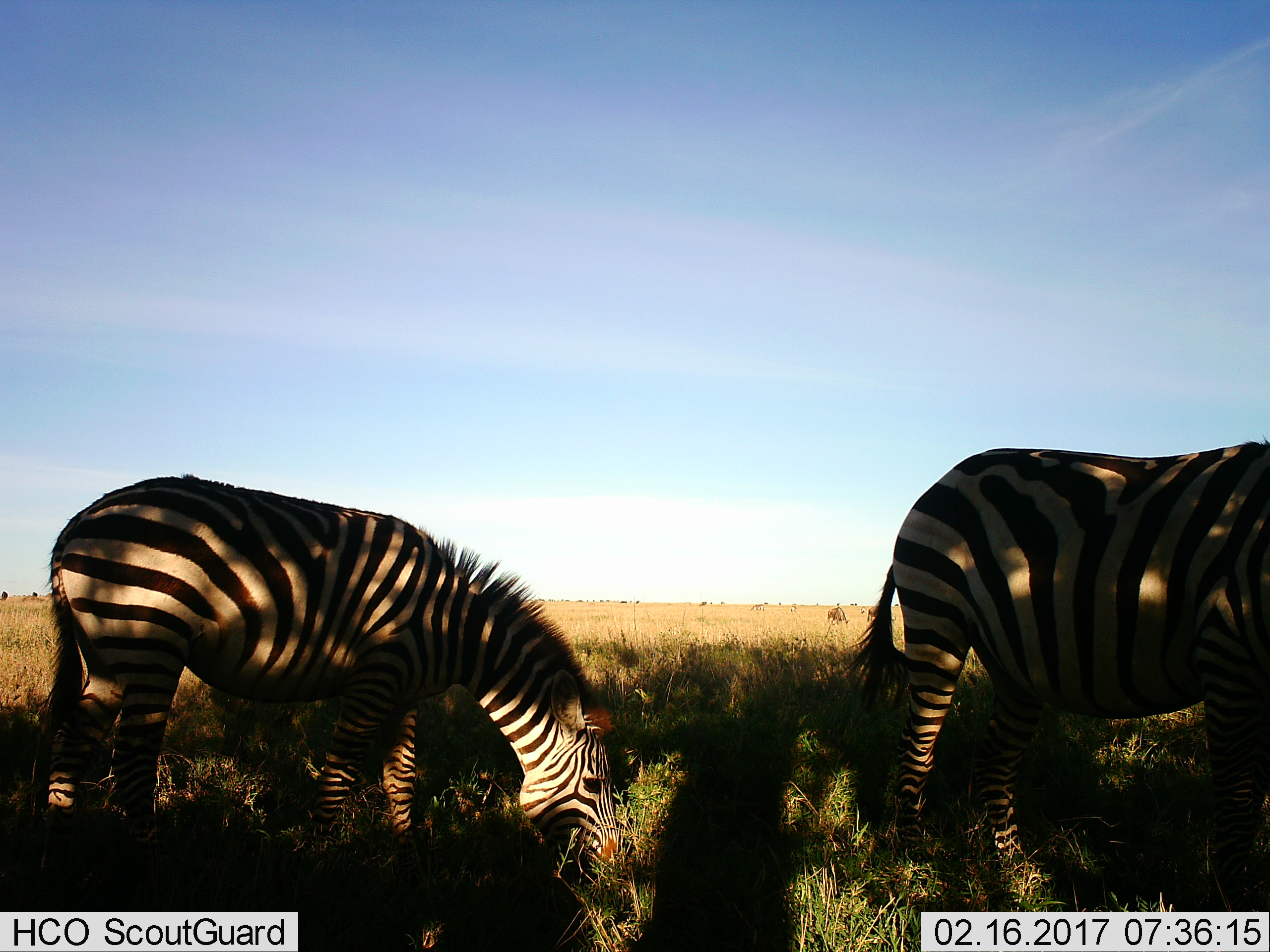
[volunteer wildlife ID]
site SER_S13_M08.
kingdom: Animalia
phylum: Chordata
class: Mammalia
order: Perissodactyla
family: Equidae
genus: Equus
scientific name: Equus quagga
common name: plains zebra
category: zebraplains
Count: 2.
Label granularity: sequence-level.